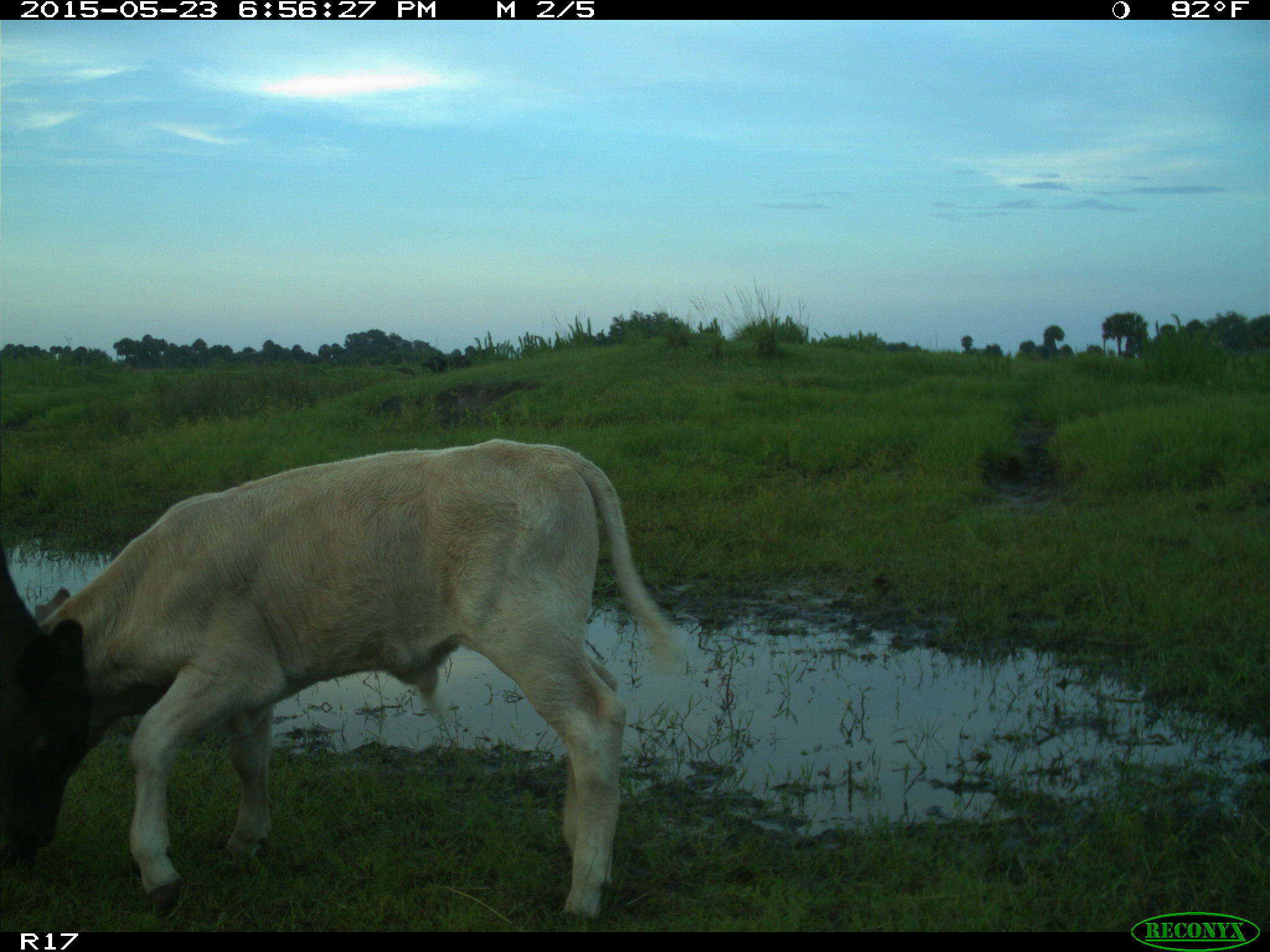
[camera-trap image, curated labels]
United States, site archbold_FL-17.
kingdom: Animalia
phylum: Chordata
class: Mammalia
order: Artiodactyla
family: Bovidae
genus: Bos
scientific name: Bos taurus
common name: domestic cow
Bos taurus (domestic cow).